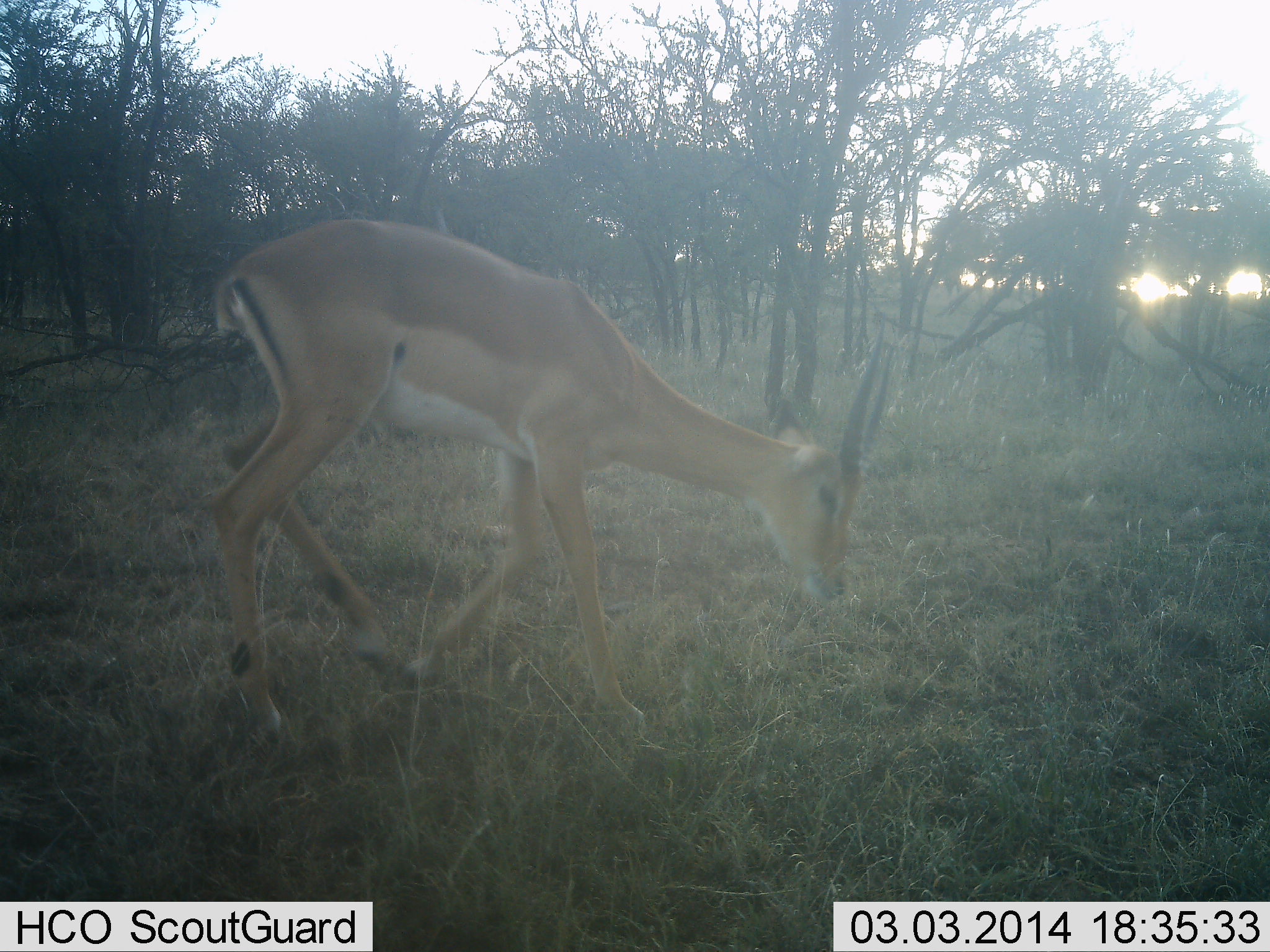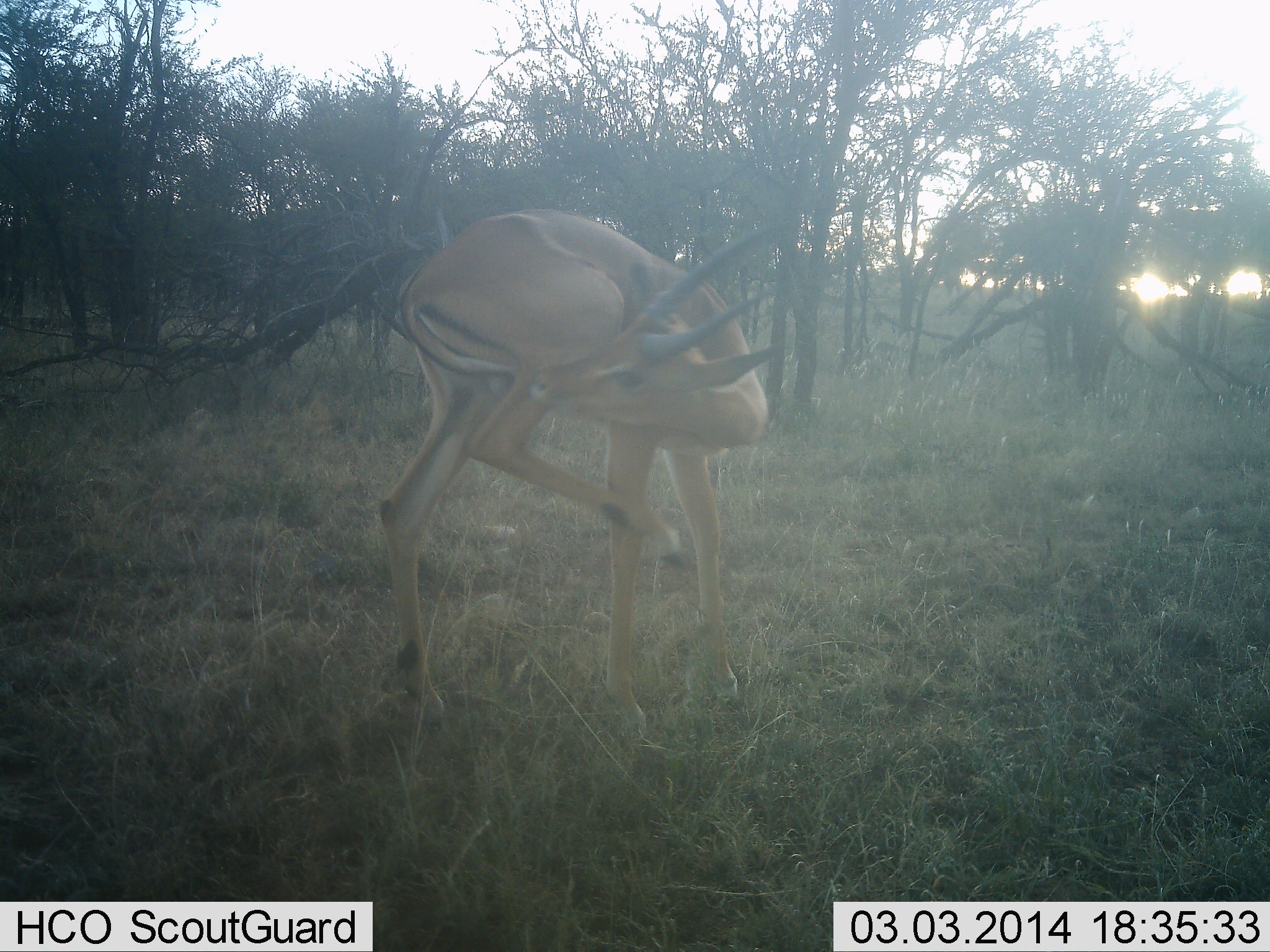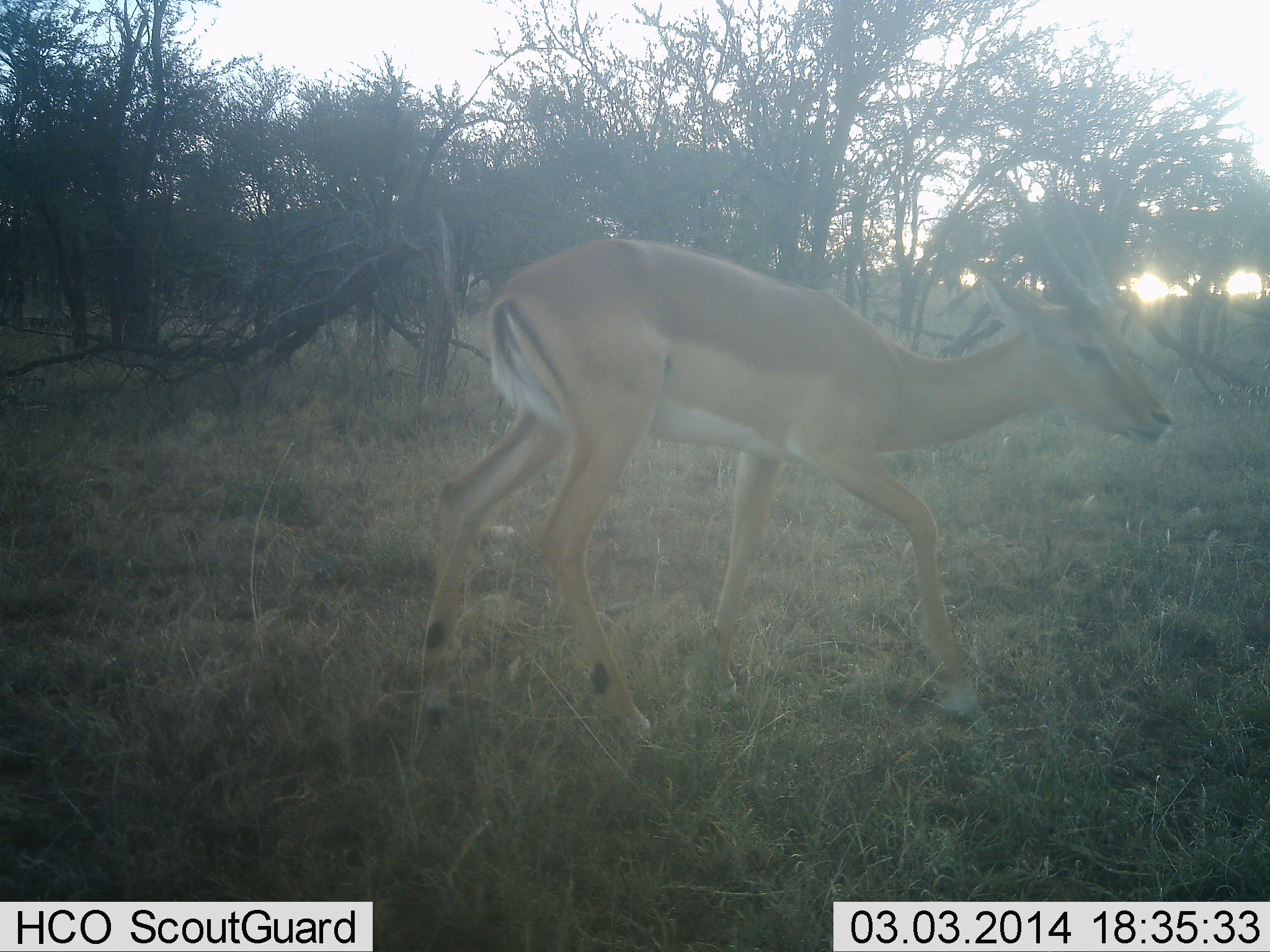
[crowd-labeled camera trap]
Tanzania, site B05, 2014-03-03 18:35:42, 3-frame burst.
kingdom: Animalia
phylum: Chordata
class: Mammalia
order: Artiodactyla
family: Bovidae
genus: Aepyceros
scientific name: Aepyceros melampus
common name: impala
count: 1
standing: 40%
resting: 0%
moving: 60%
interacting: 10%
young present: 0%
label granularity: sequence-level